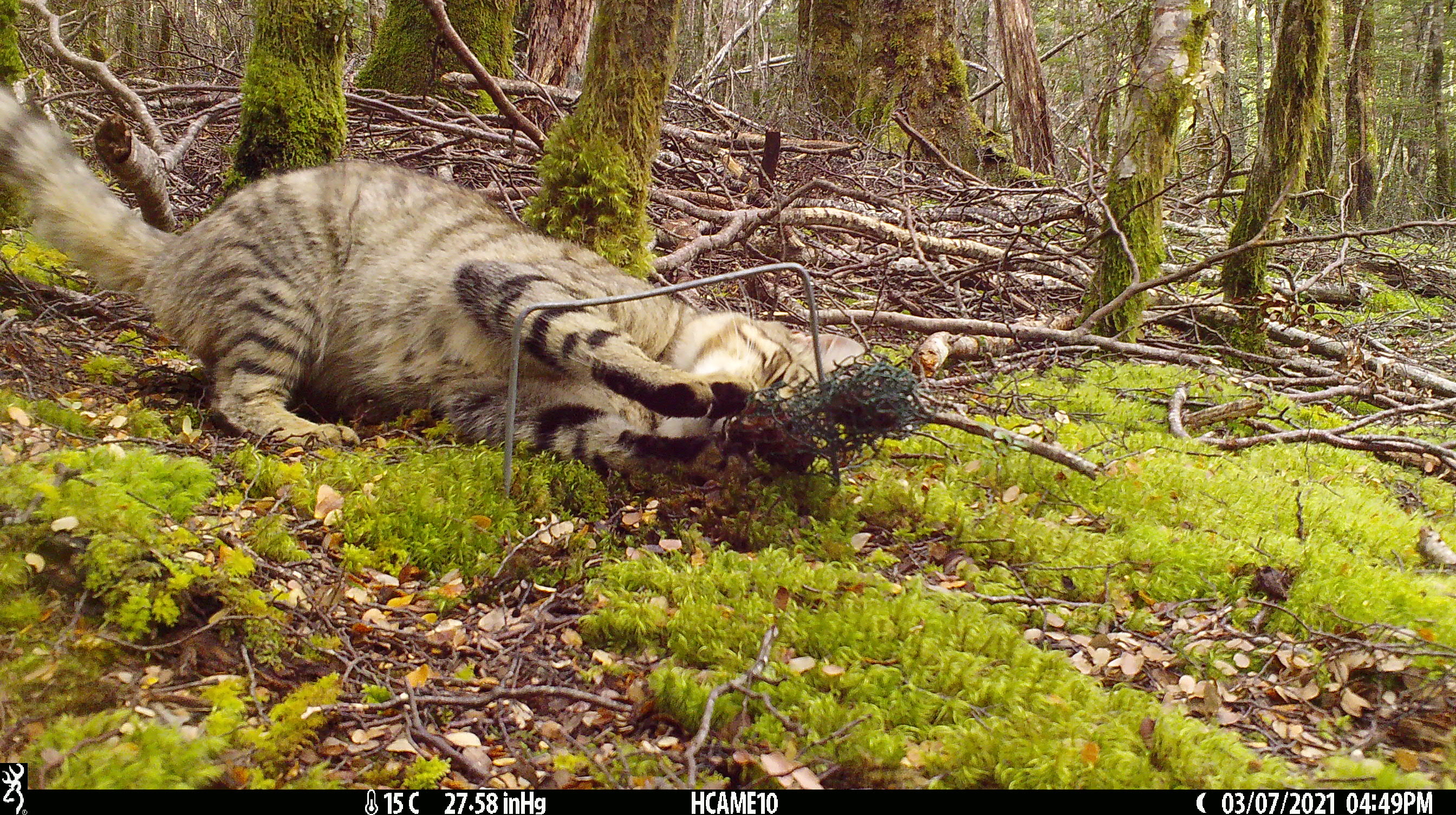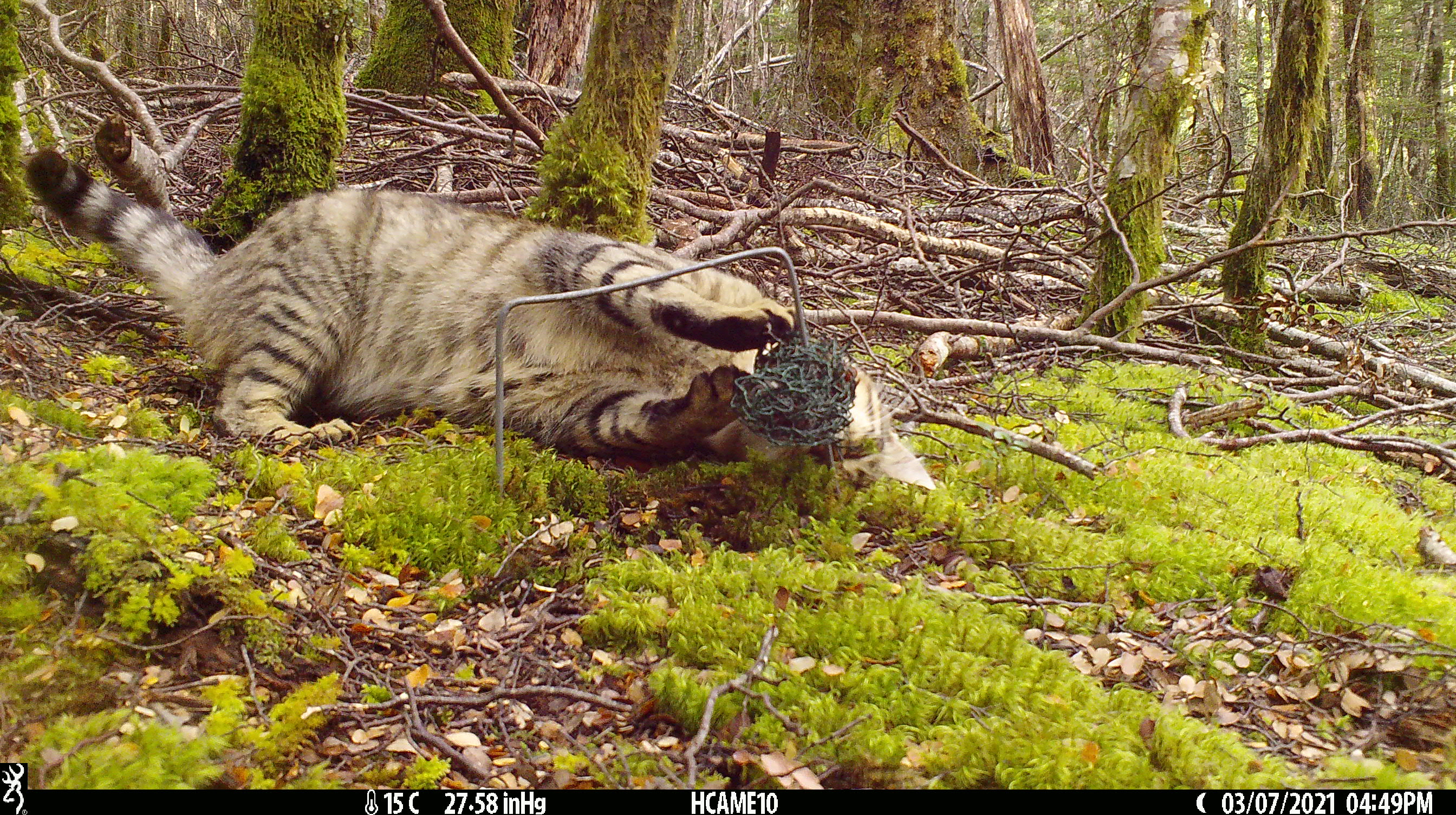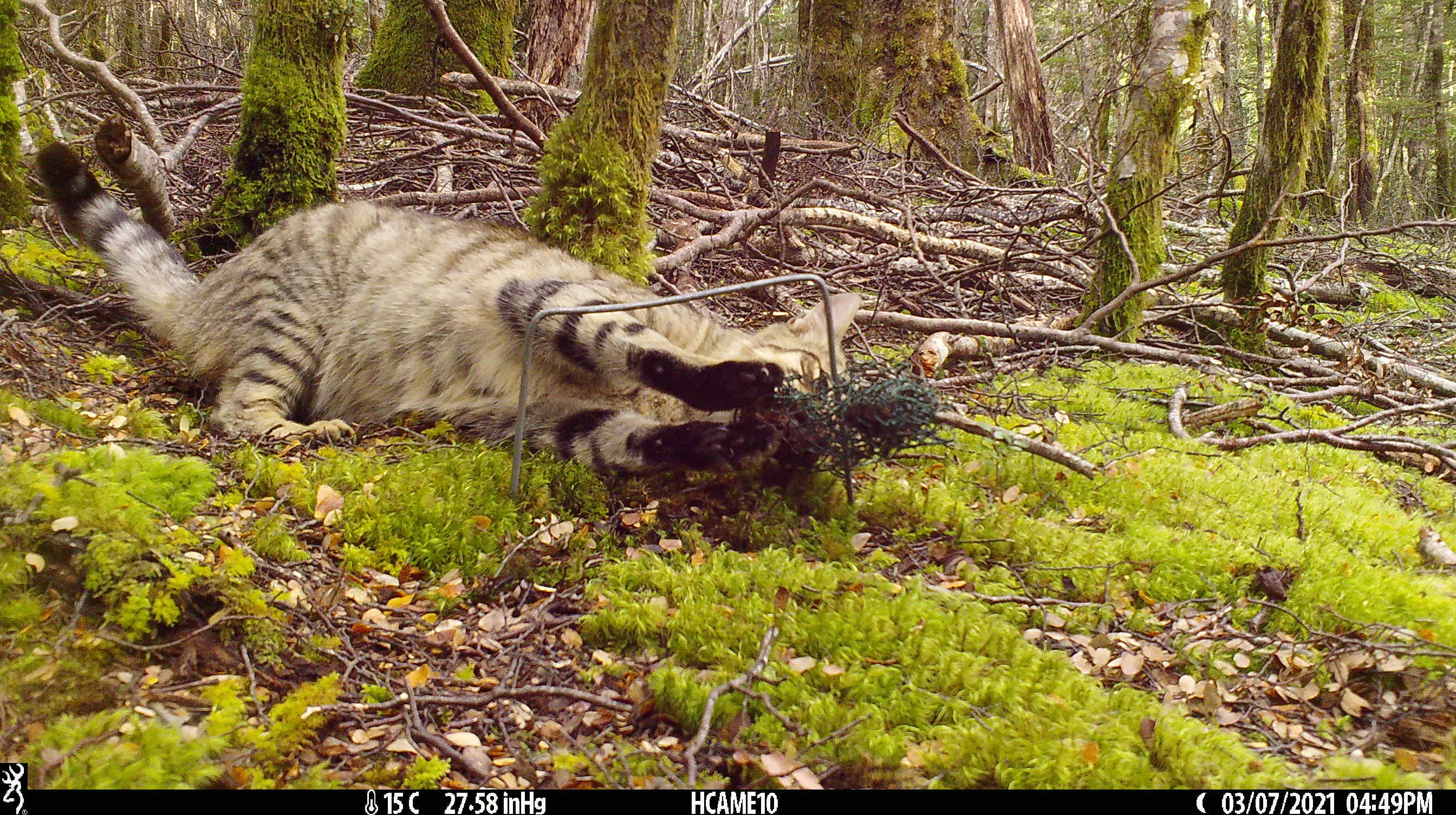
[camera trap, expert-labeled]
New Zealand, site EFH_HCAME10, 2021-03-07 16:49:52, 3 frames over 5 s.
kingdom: Animalia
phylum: Chordata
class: Mammalia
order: Carnivora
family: Felidae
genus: Felis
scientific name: Felis catus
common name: domestic cat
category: cat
Cat (domestic cat) (Felis catus).